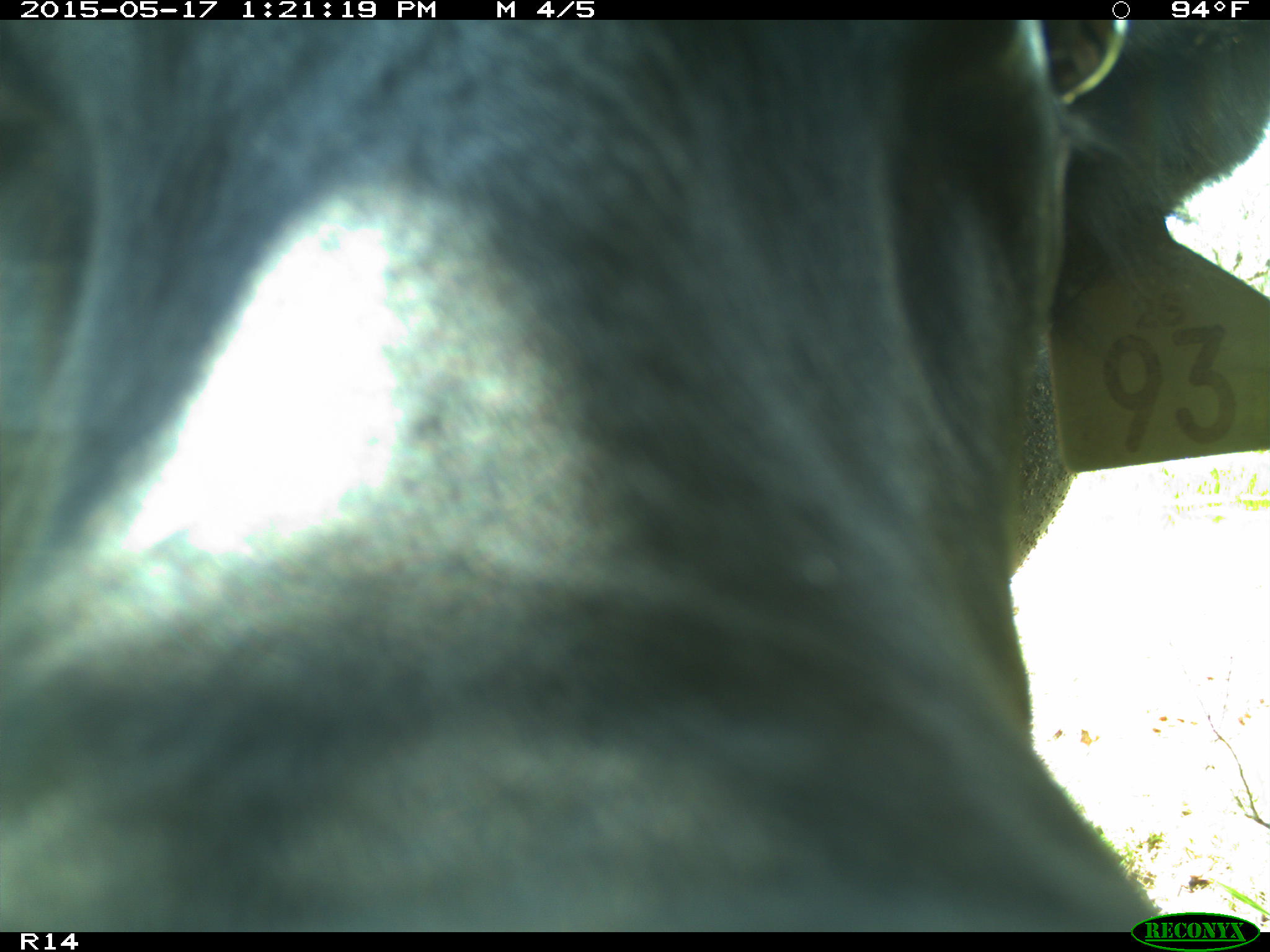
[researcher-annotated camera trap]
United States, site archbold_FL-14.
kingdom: Animalia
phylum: Chordata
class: Mammalia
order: Artiodactyla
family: Bovidae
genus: Bos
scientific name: Bos taurus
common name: domestic cow